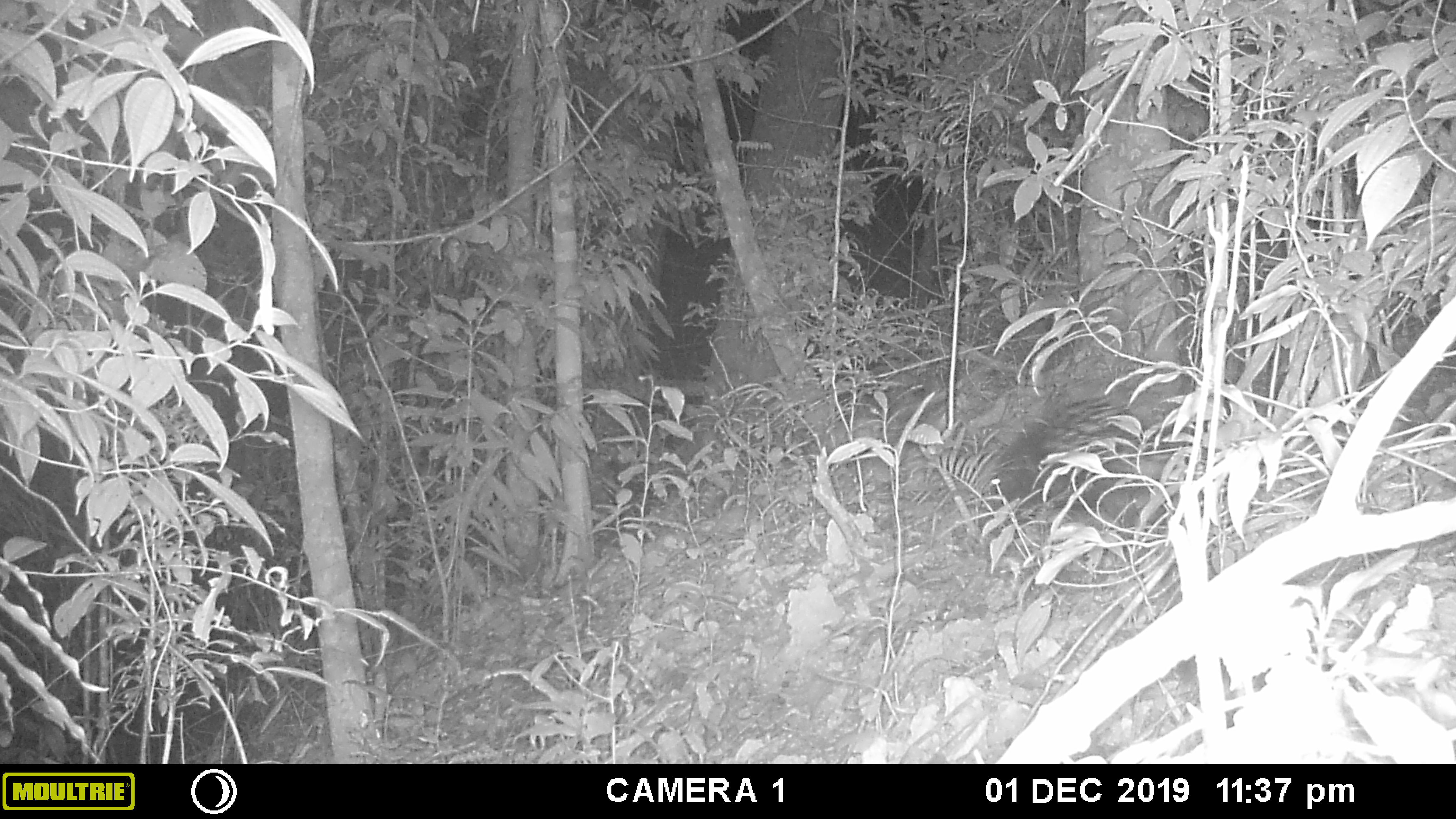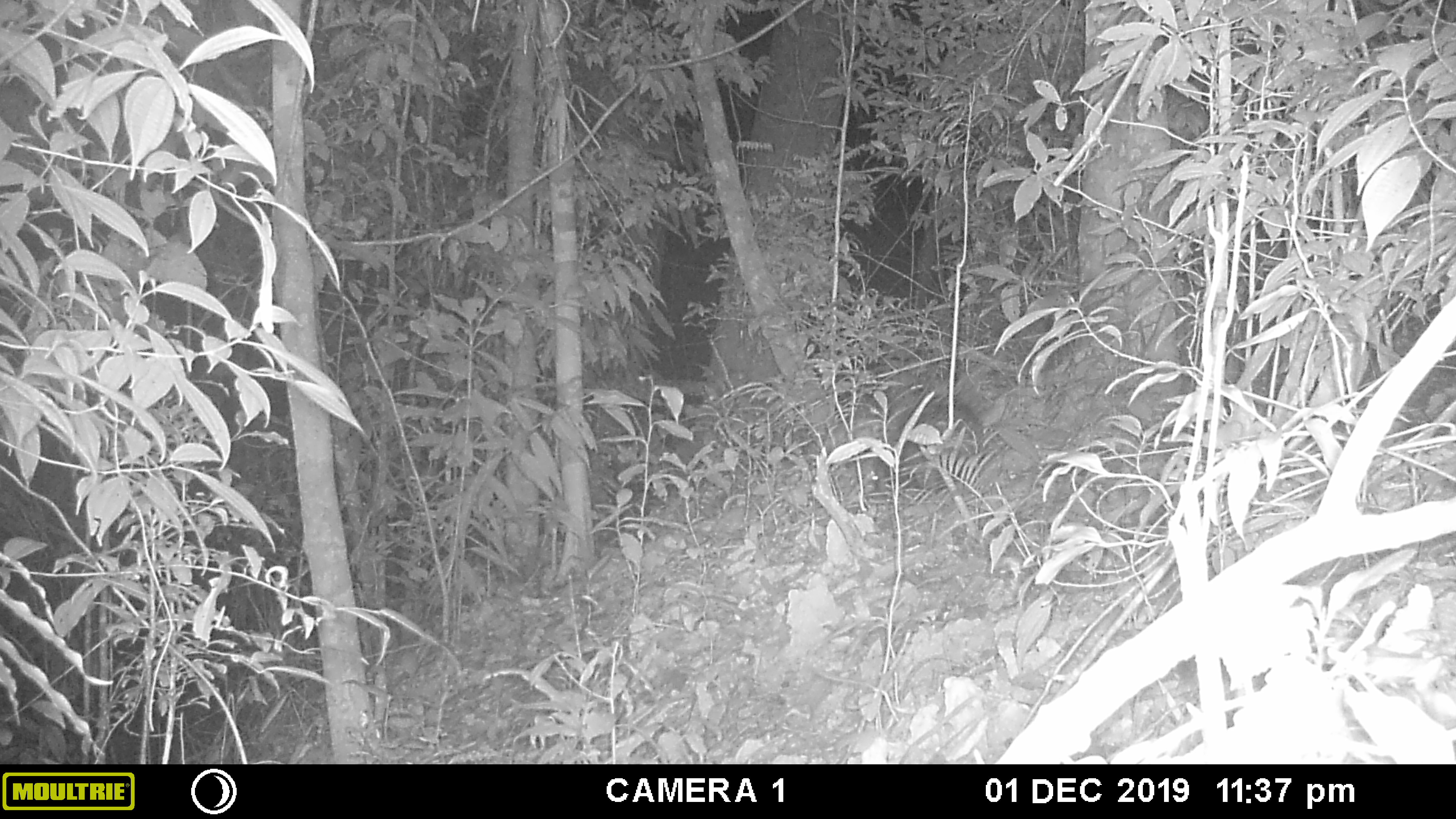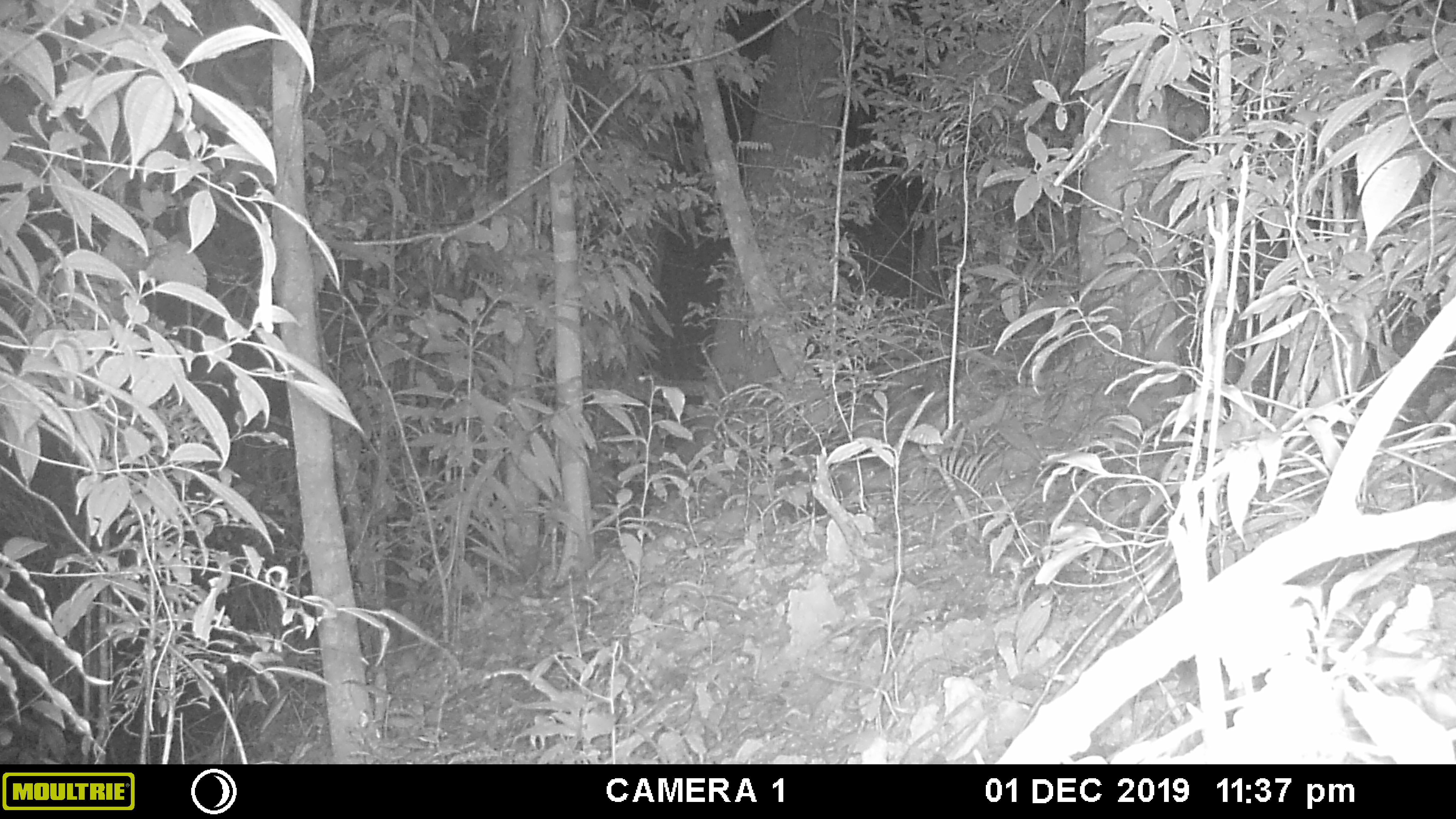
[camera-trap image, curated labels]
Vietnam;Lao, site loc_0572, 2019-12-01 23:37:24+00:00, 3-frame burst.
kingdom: Animalia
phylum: Chordata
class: Mammalia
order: Rodentia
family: Hystricidae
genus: Hystrix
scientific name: Hystrix brachyura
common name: malayan porcupine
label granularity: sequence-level